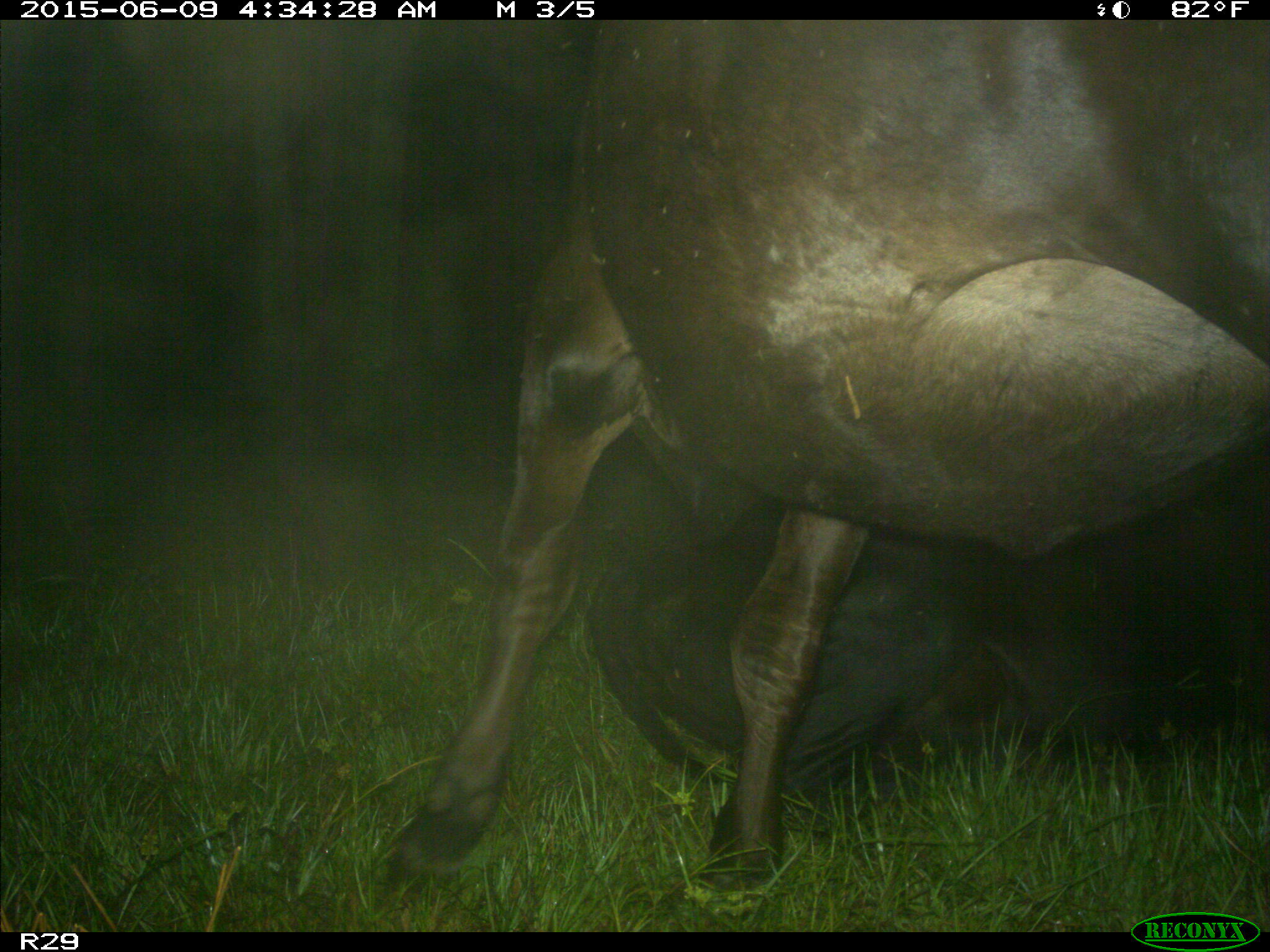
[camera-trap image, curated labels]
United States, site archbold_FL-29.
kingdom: Animalia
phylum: Chordata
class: Mammalia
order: Artiodactyla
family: Bovidae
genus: Bos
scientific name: Bos taurus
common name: domestic cow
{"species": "Bos taurus (domestic cow)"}